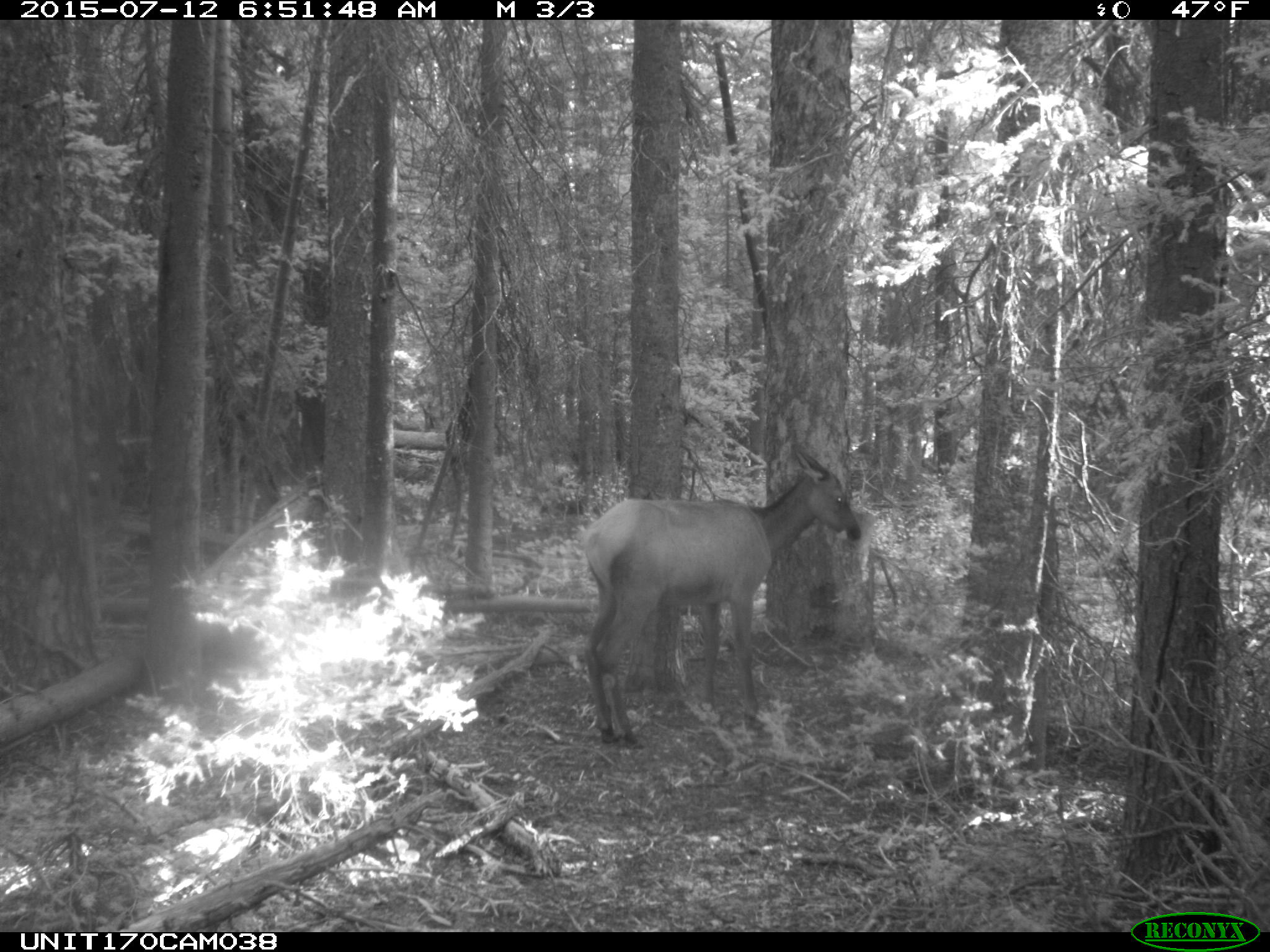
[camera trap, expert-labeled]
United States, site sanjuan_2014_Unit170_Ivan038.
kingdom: Animalia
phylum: Chordata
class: Mammalia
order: Artiodactyla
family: Cervidae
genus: Cervus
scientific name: Cervus elaphus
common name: red deer